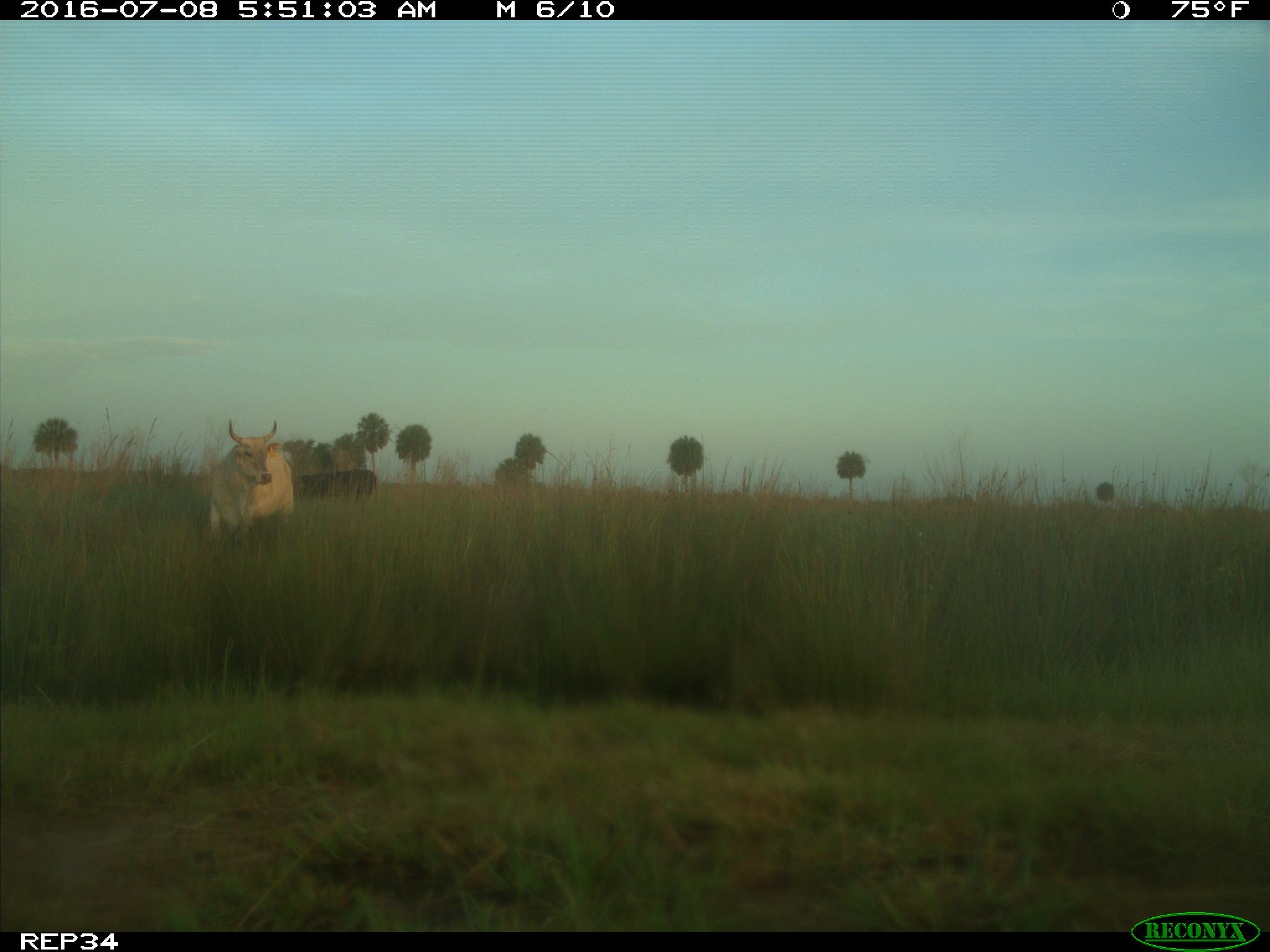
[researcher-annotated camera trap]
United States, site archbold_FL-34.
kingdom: Animalia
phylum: Chordata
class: Mammalia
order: Artiodactyla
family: Bovidae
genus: Bos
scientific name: Bos taurus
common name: domestic cow